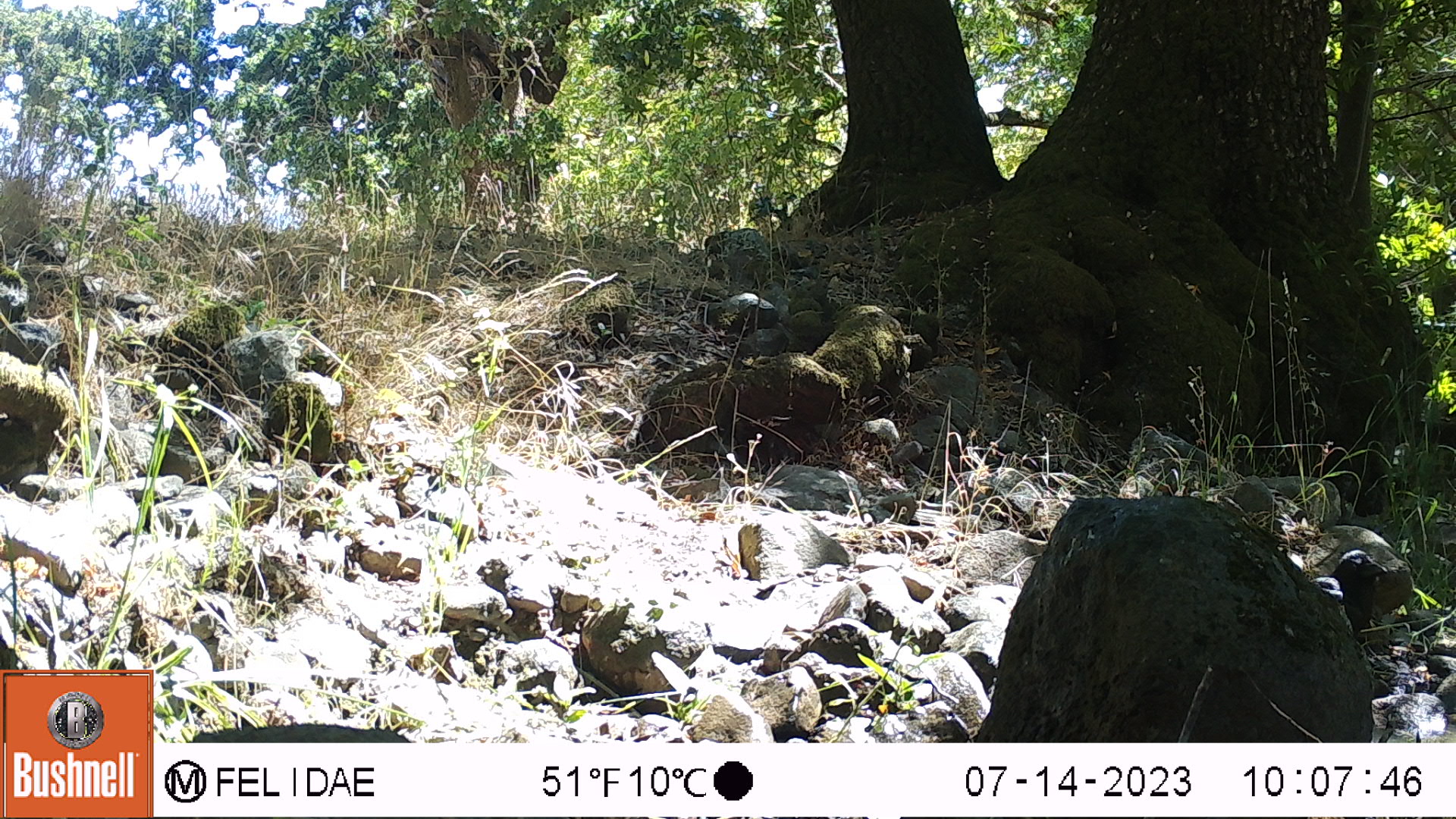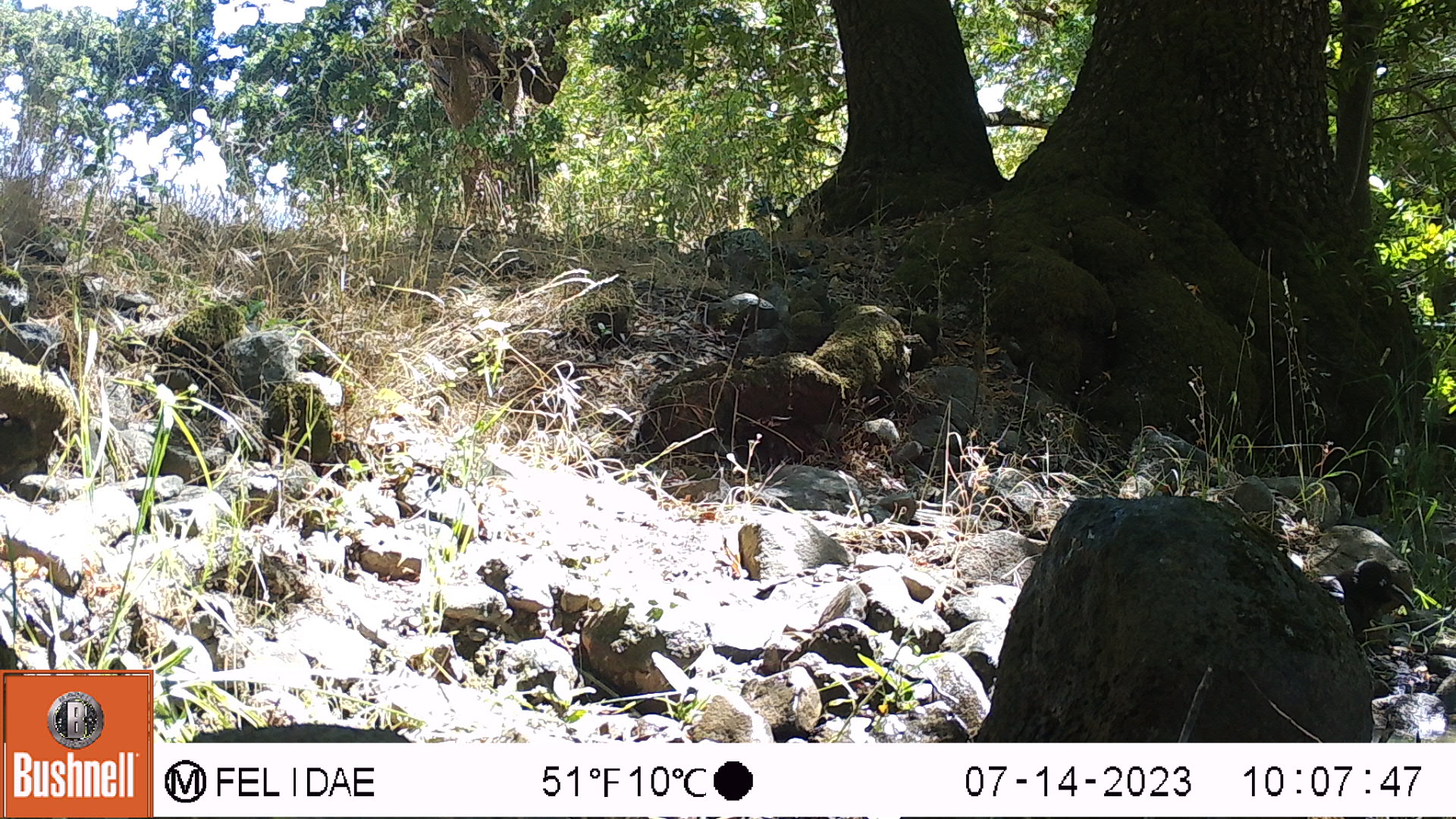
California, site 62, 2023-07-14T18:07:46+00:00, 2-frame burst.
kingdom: Animalia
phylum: Chordata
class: Aves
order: Passeriformes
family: Corvidae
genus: Corvus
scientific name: Corvus brachyrhynchos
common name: american crow